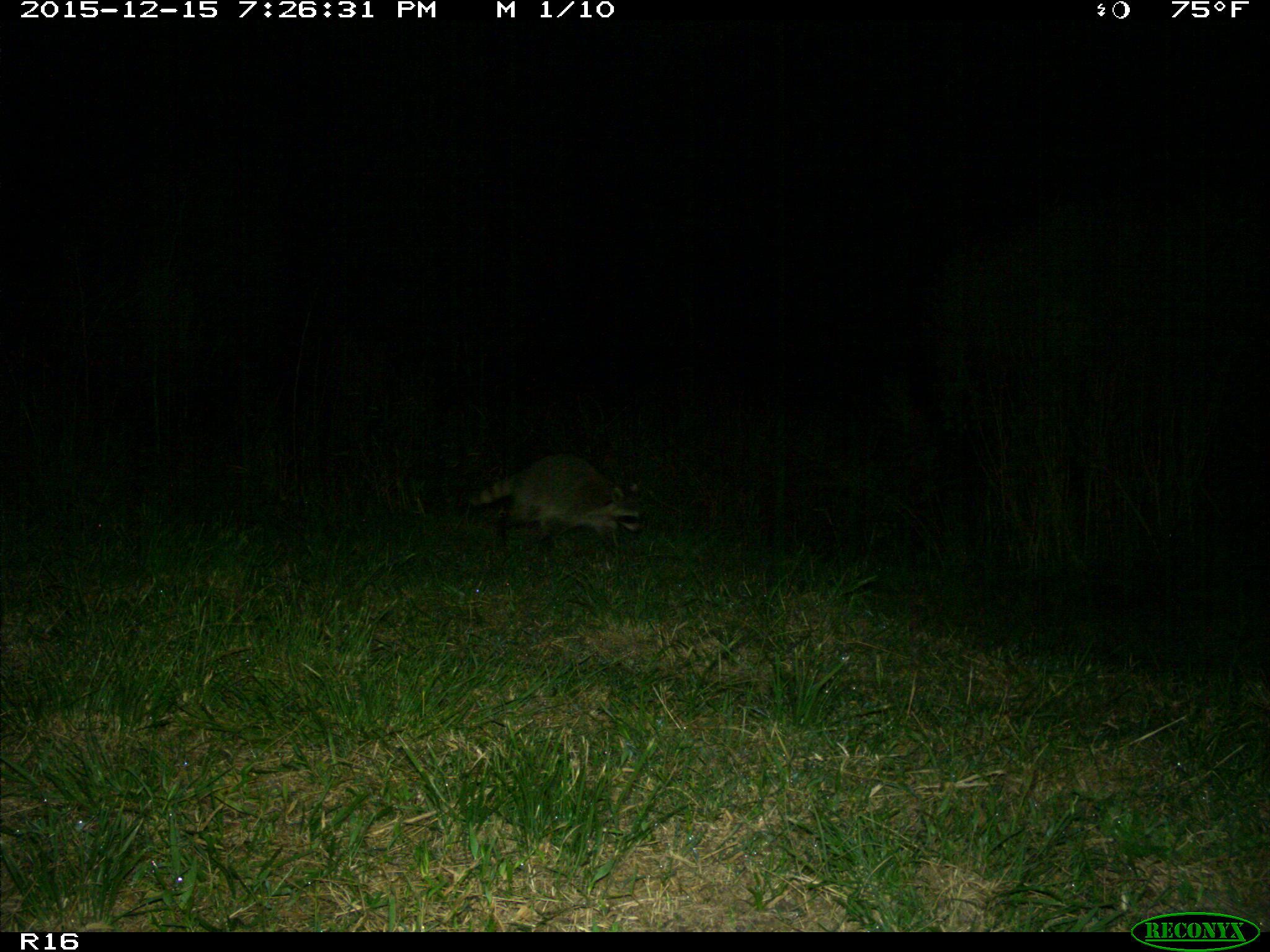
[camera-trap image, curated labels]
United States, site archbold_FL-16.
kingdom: Animalia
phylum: Chordata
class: Mammalia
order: Carnivora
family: Procyonidae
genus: Procyon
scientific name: Procyon lotor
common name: common raccoon